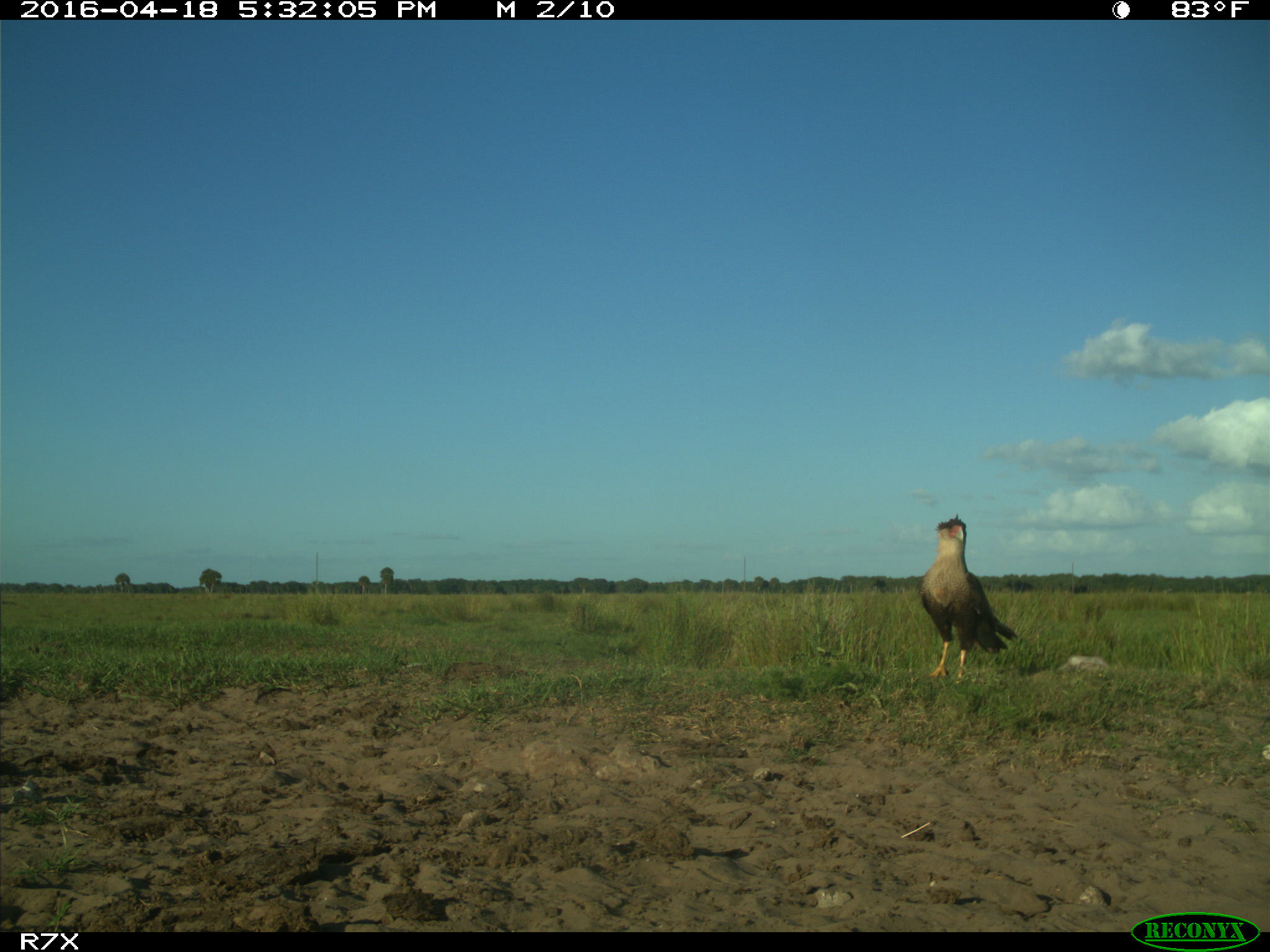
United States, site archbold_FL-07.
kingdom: Animalia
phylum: Chordata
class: Aves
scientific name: Aves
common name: birds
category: unidentified bird